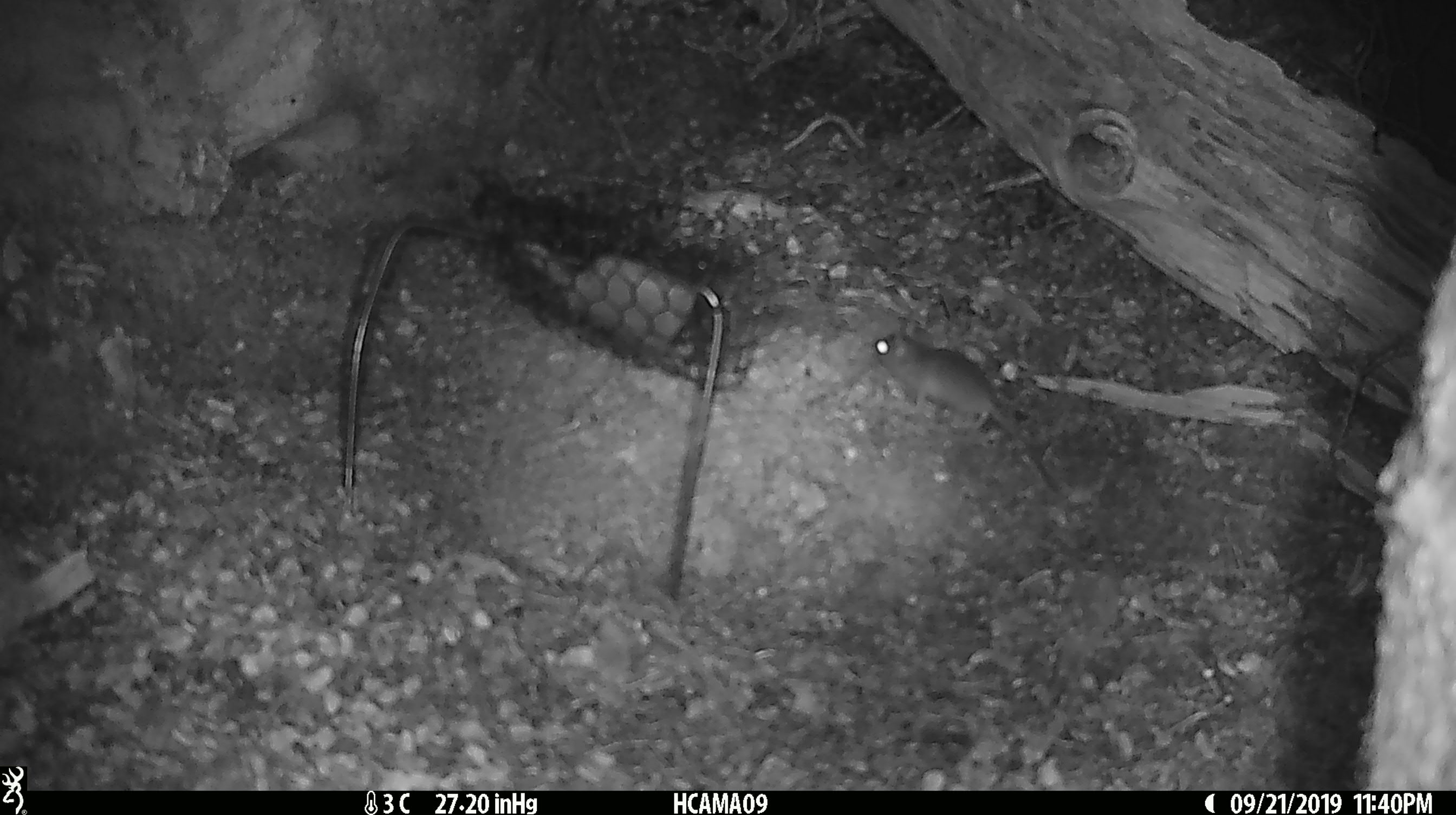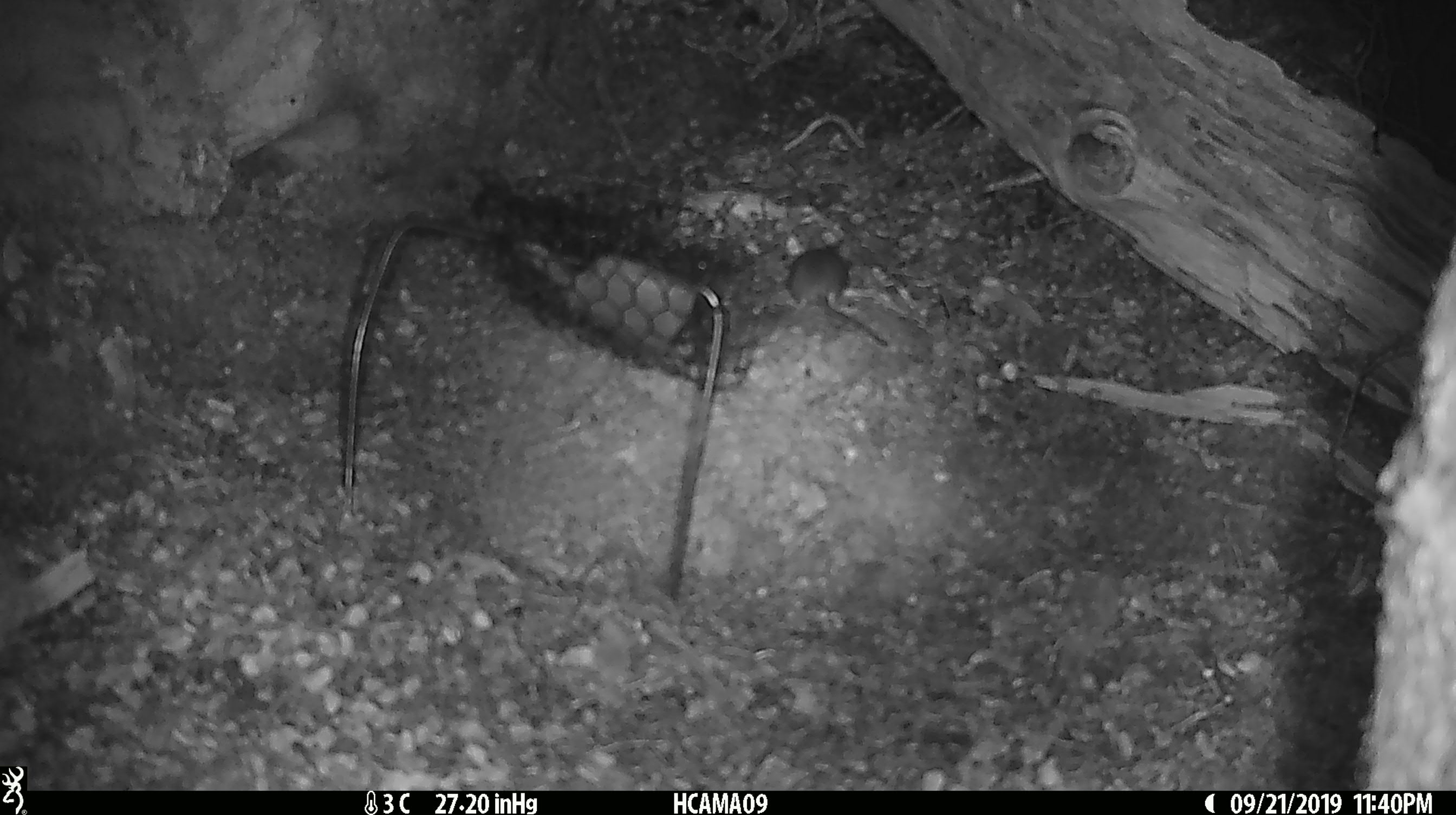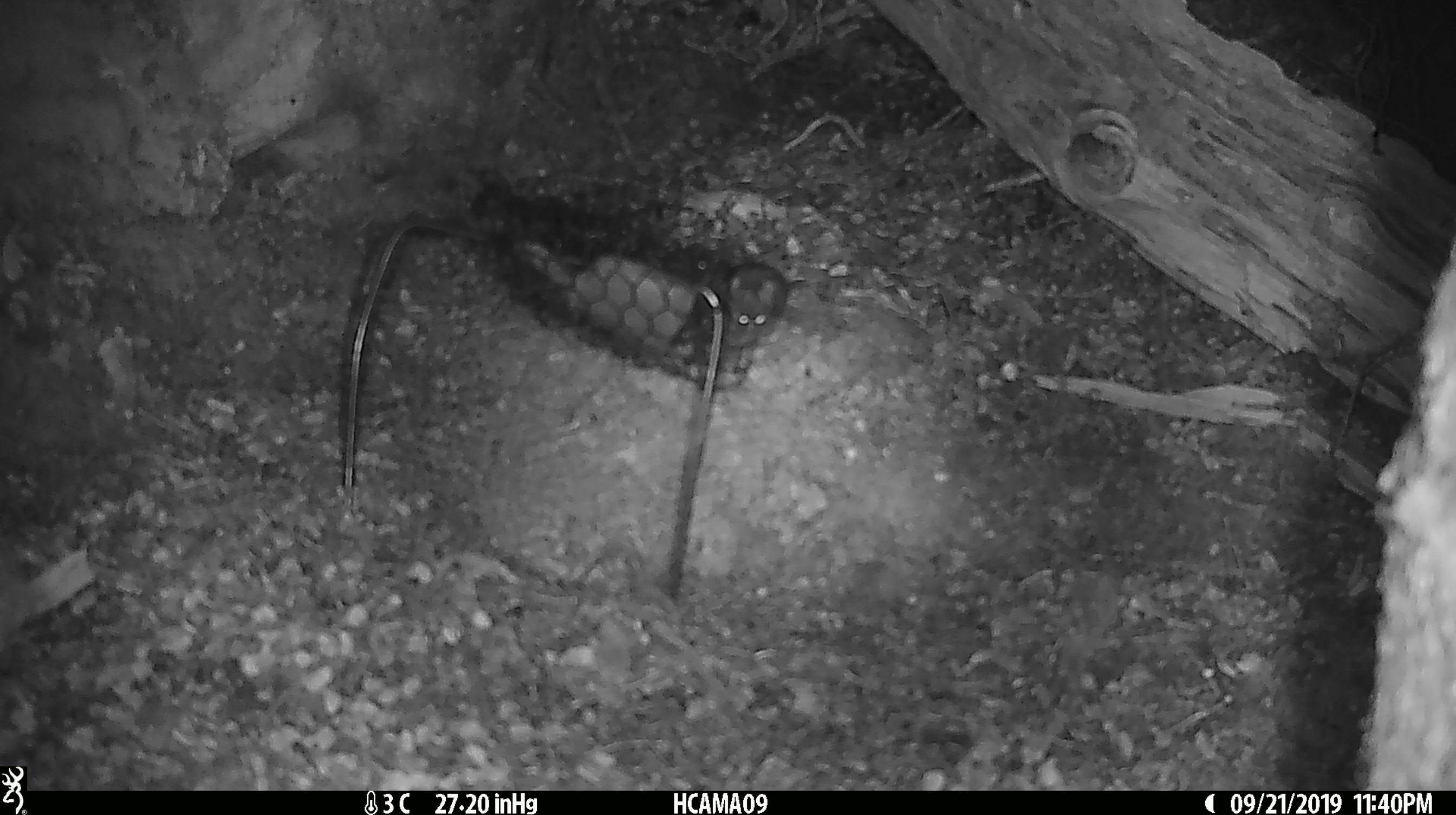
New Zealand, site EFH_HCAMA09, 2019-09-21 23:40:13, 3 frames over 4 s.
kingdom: Animalia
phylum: Chordata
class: Mammalia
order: Rodentia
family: Muridae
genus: Mus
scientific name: Mus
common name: mouse